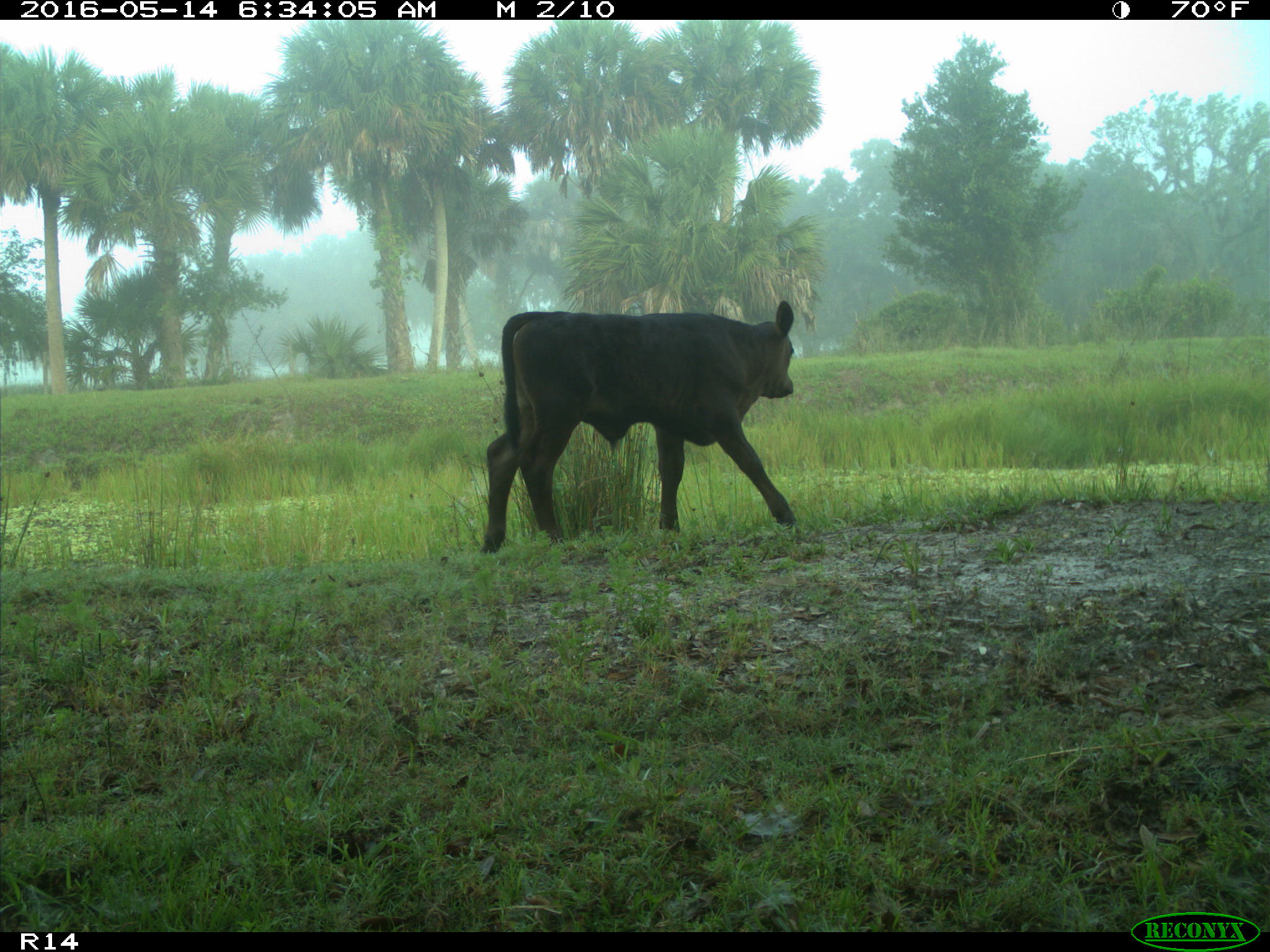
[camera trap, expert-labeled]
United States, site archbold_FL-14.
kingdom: Animalia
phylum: Chordata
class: Mammalia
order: Artiodactyla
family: Bovidae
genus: Bos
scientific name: Bos taurus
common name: domestic cow